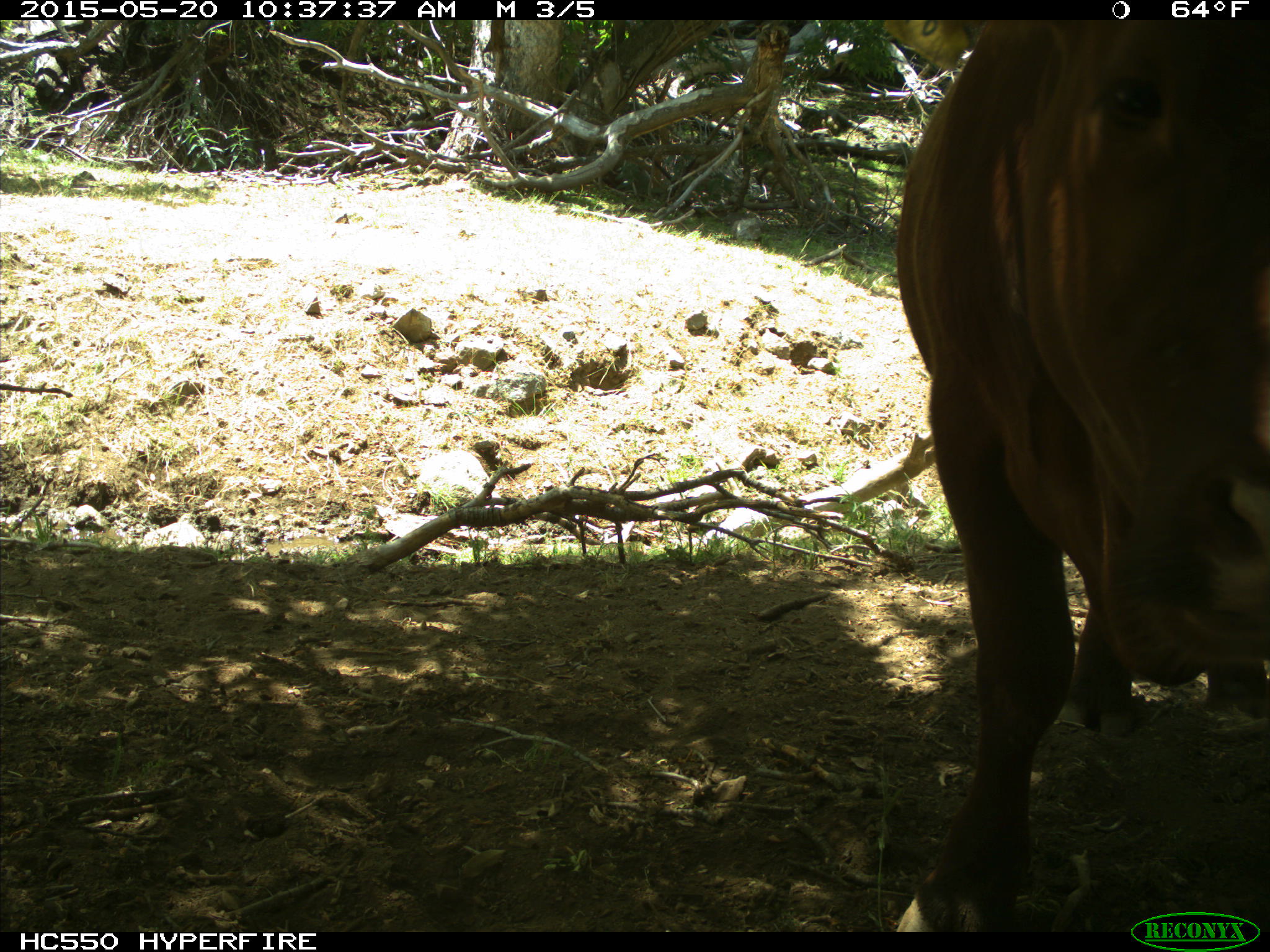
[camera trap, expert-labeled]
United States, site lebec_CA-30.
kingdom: Animalia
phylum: Chordata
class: Mammalia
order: Artiodactyla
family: Bovidae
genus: Bos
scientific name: Bos taurus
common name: domestic cow